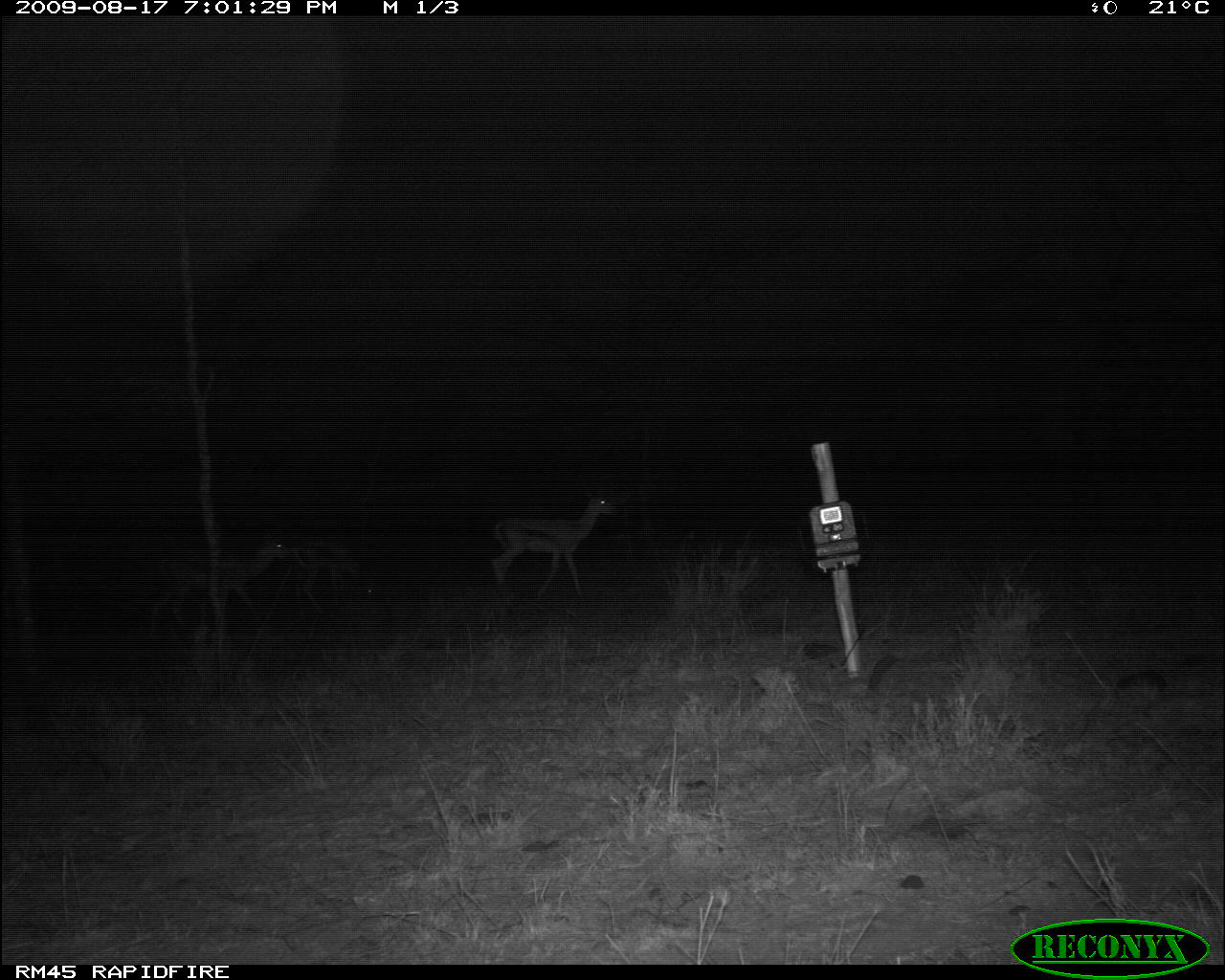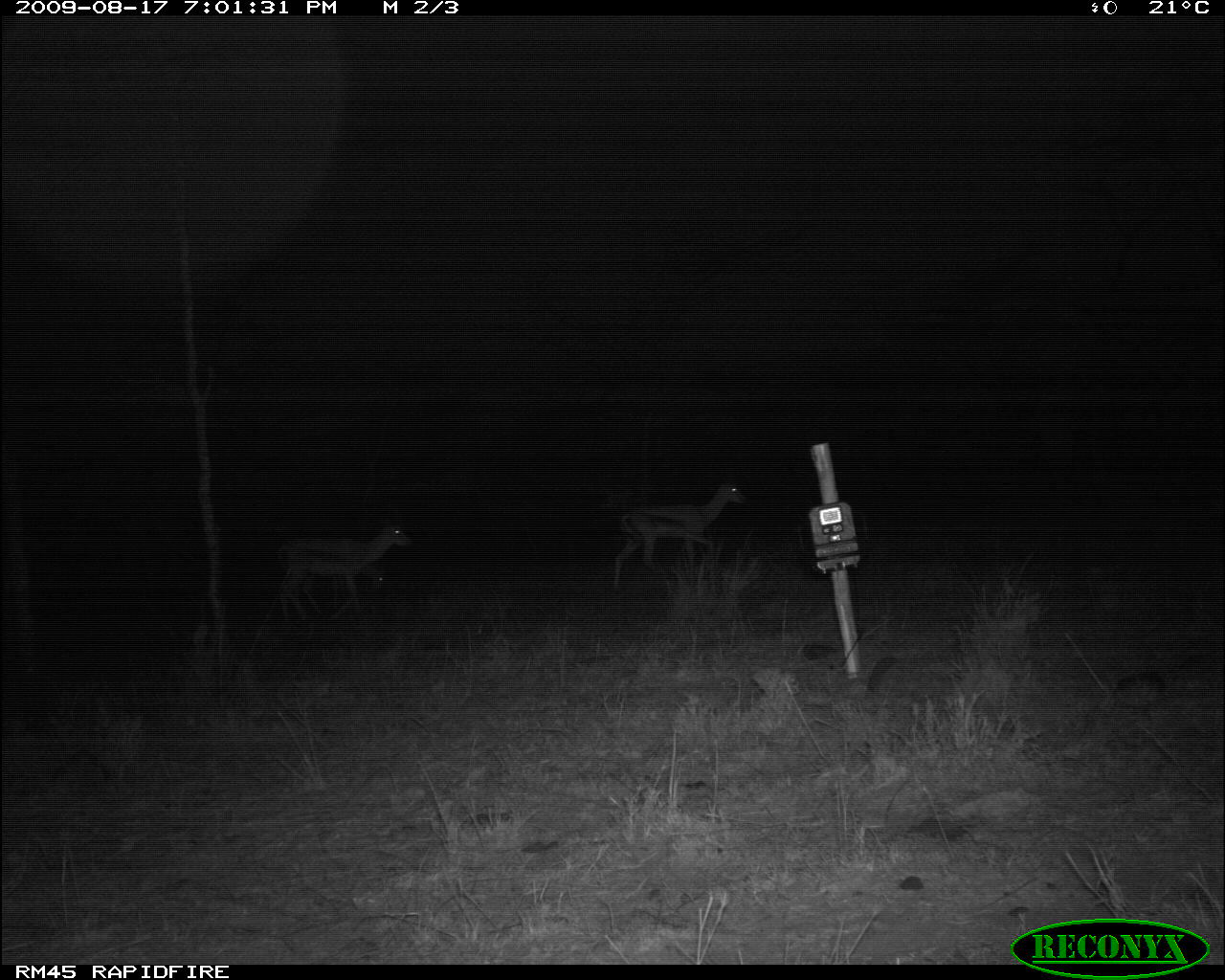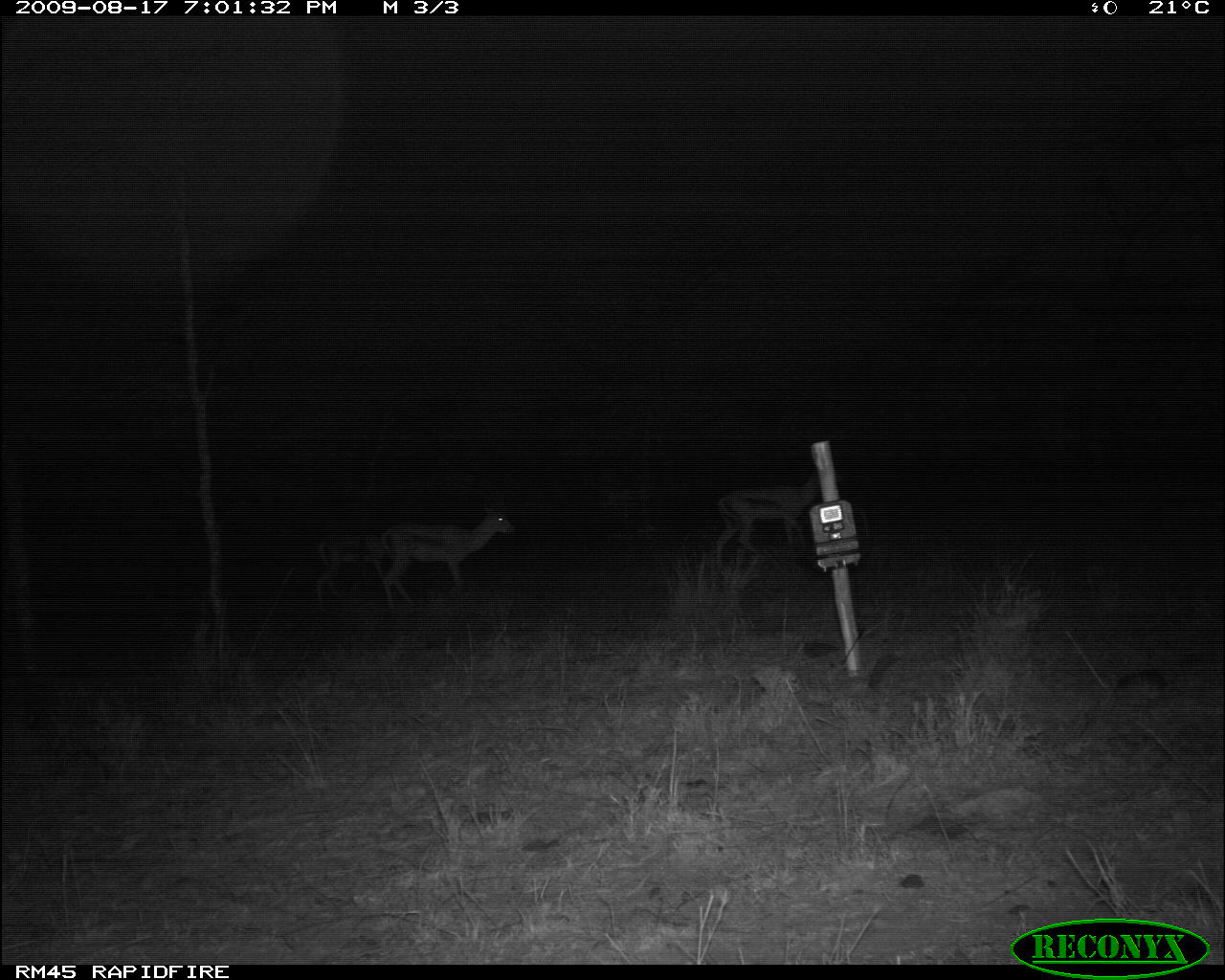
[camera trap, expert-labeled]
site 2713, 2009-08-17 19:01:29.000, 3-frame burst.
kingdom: Animalia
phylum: Chordata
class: Mammalia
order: Artiodactyla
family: Bovidae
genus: Nanger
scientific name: Nanger granti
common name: grant's gazelle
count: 3